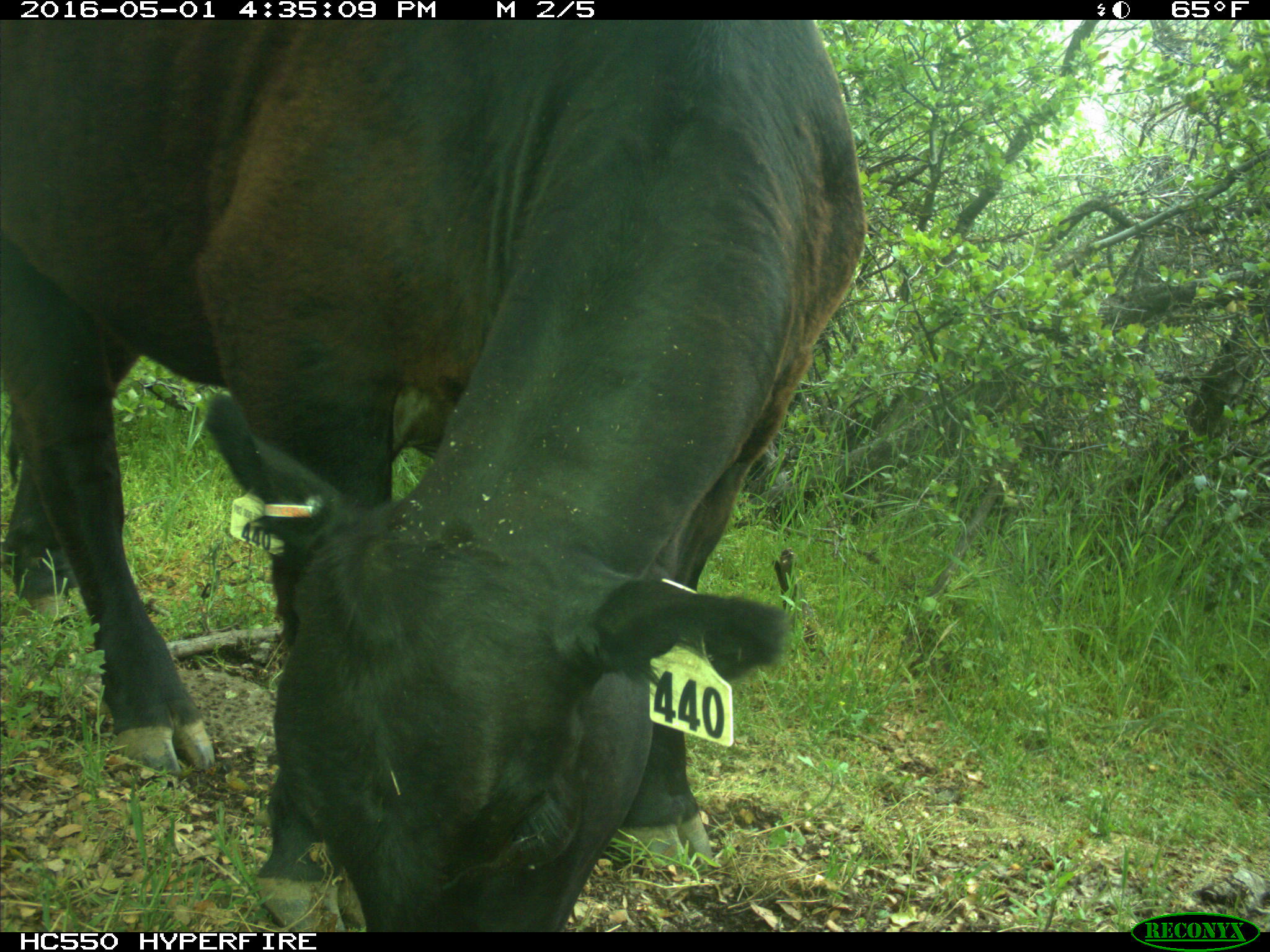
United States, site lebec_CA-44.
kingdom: Animalia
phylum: Chordata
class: Mammalia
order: Artiodactyla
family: Bovidae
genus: Bos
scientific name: Bos taurus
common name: domestic cow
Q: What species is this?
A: Bos taurus (domestic cow).